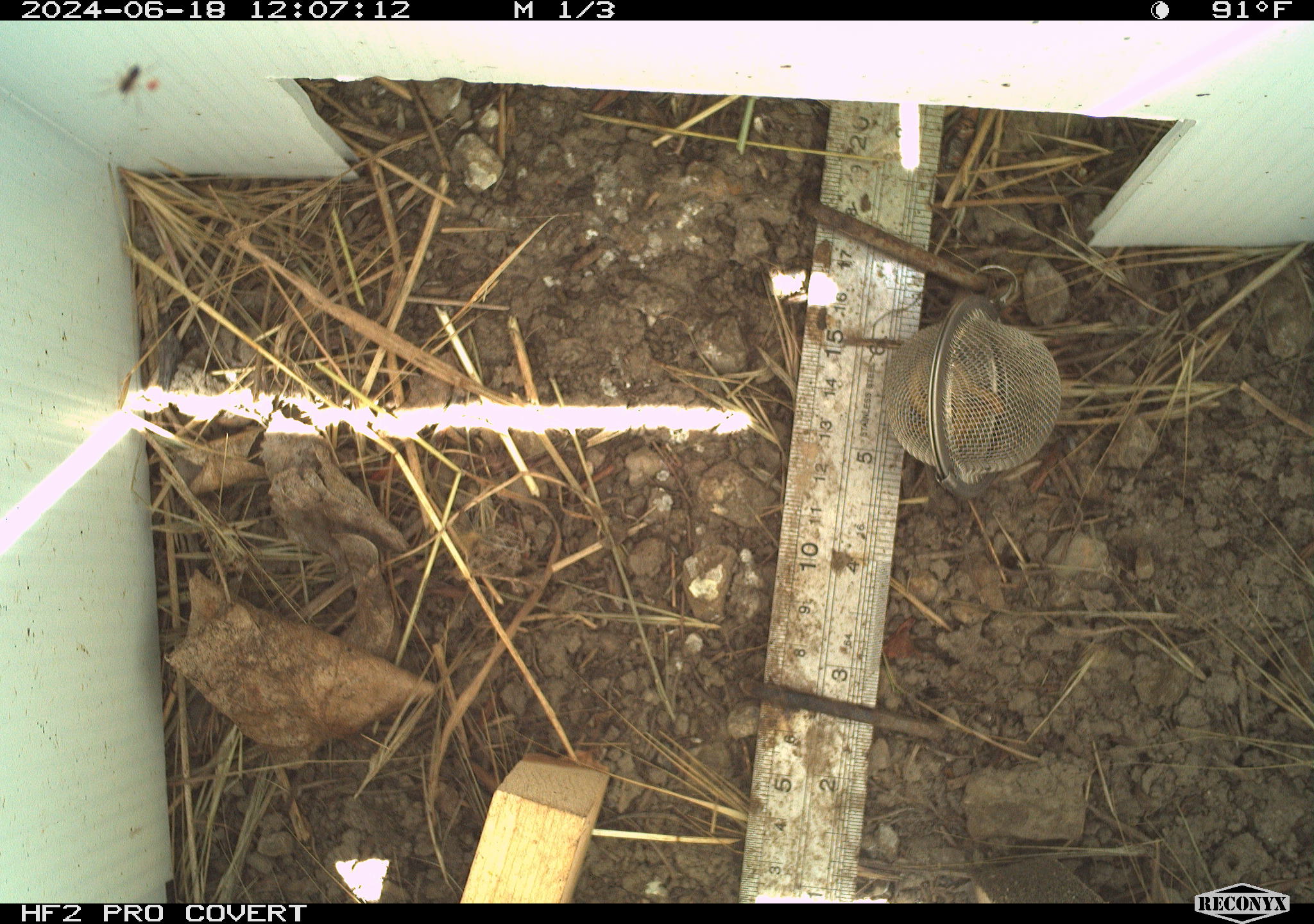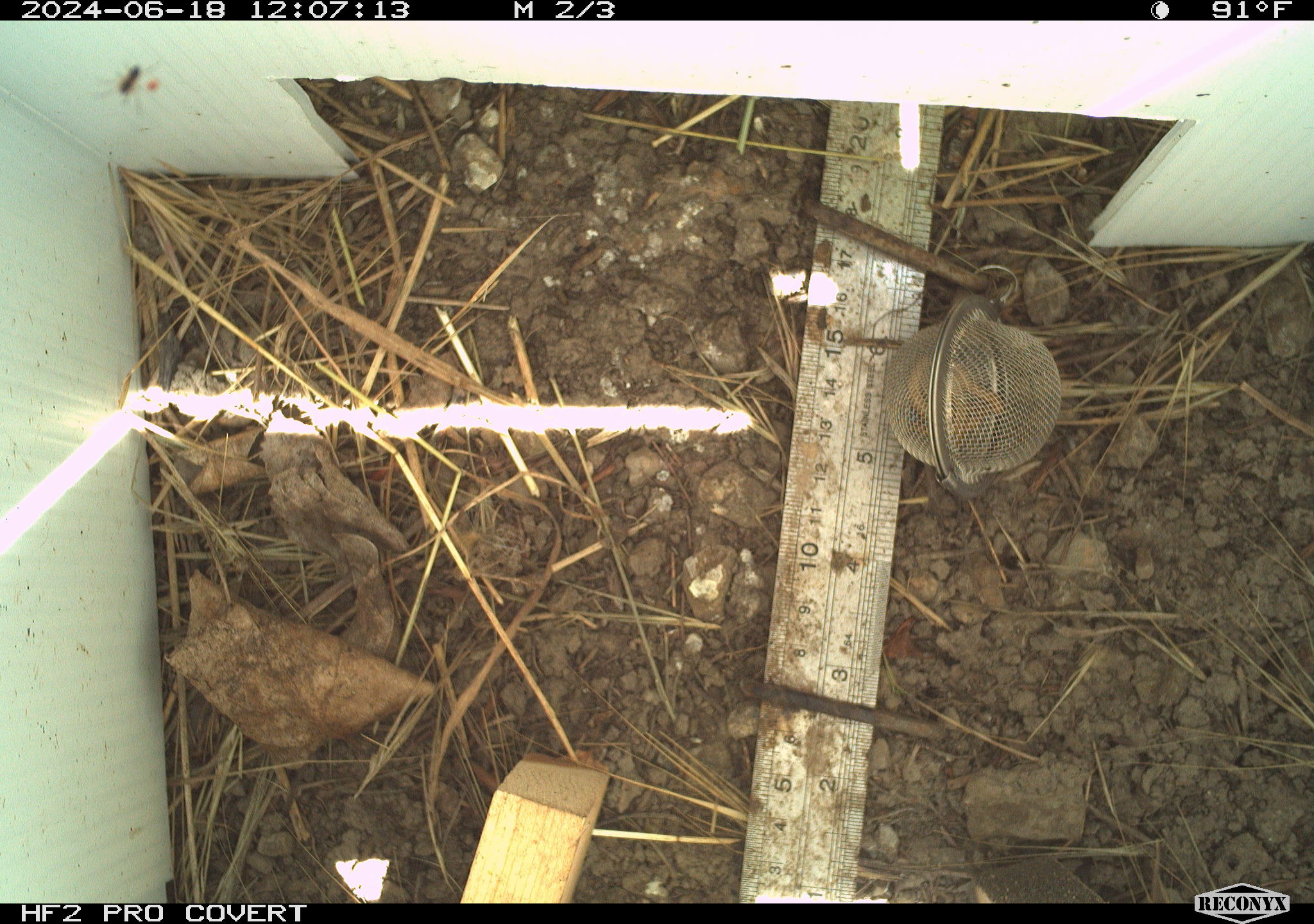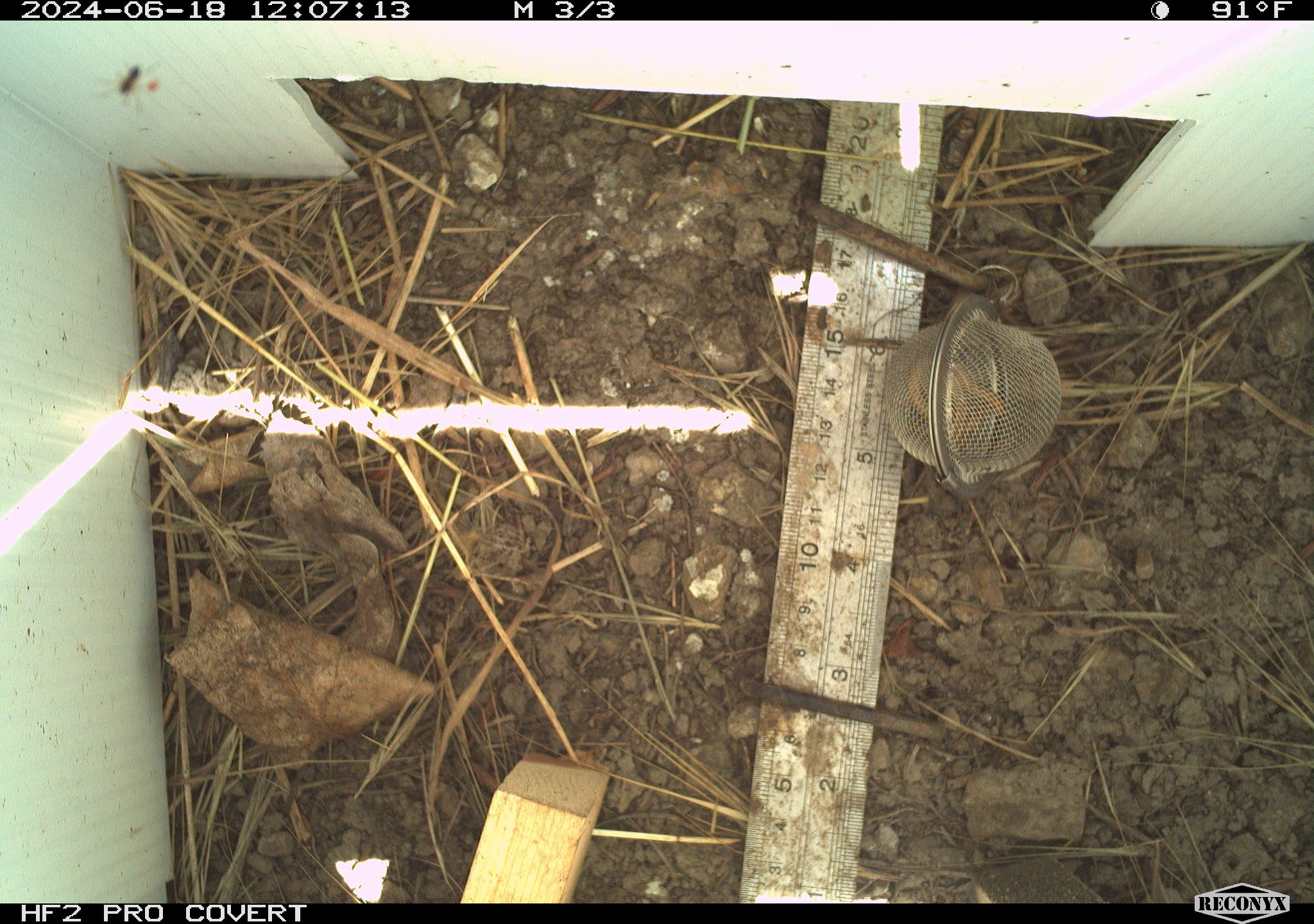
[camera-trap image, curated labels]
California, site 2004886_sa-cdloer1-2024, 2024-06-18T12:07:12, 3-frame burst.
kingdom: Animalia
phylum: Arthropoda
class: Arachnida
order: Araneae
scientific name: Araneae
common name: spider